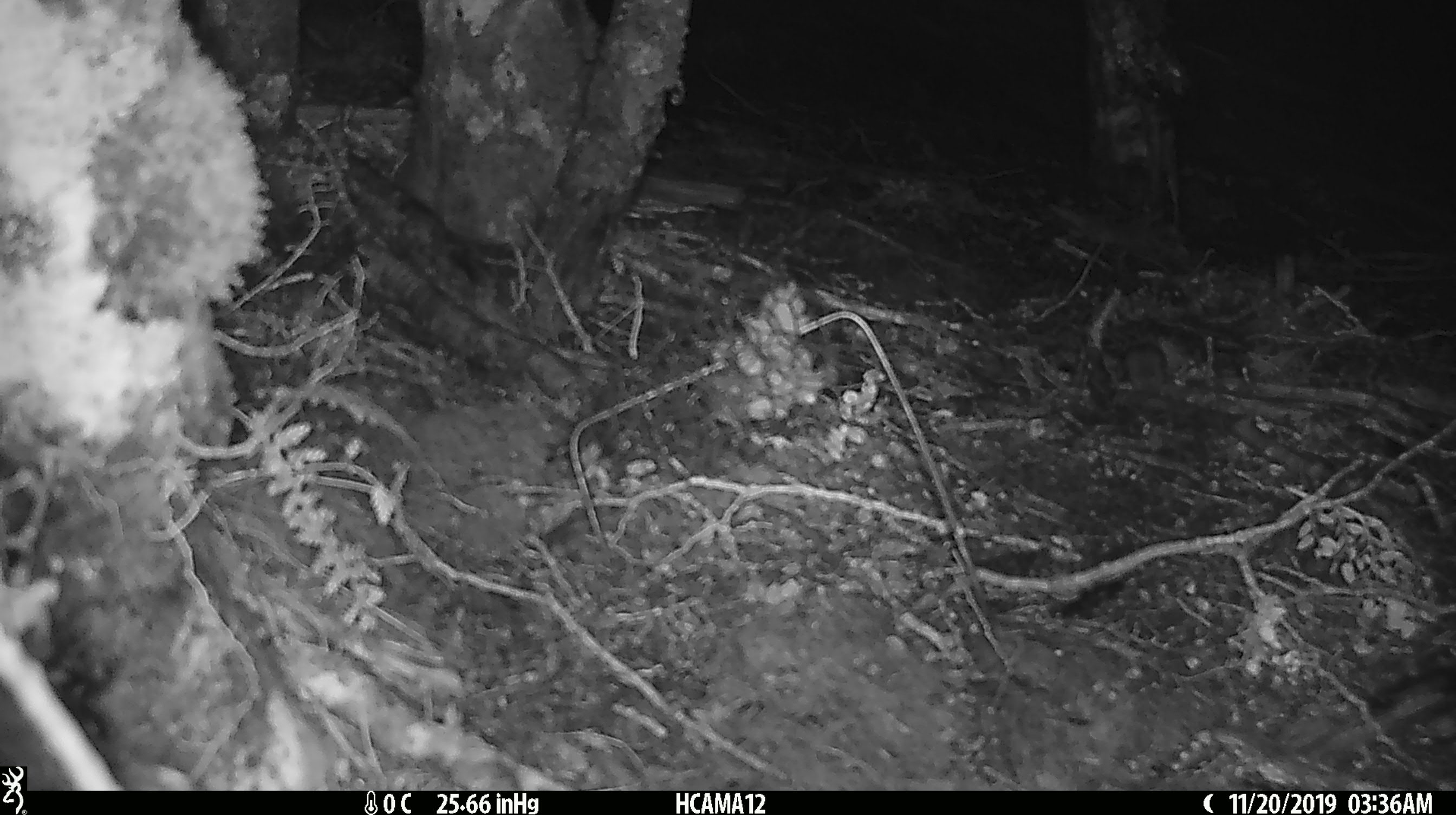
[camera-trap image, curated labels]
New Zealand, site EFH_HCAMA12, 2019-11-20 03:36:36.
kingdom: Animalia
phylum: Chordata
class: Mammalia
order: Rodentia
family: Muridae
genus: Mus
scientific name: Mus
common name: mouse